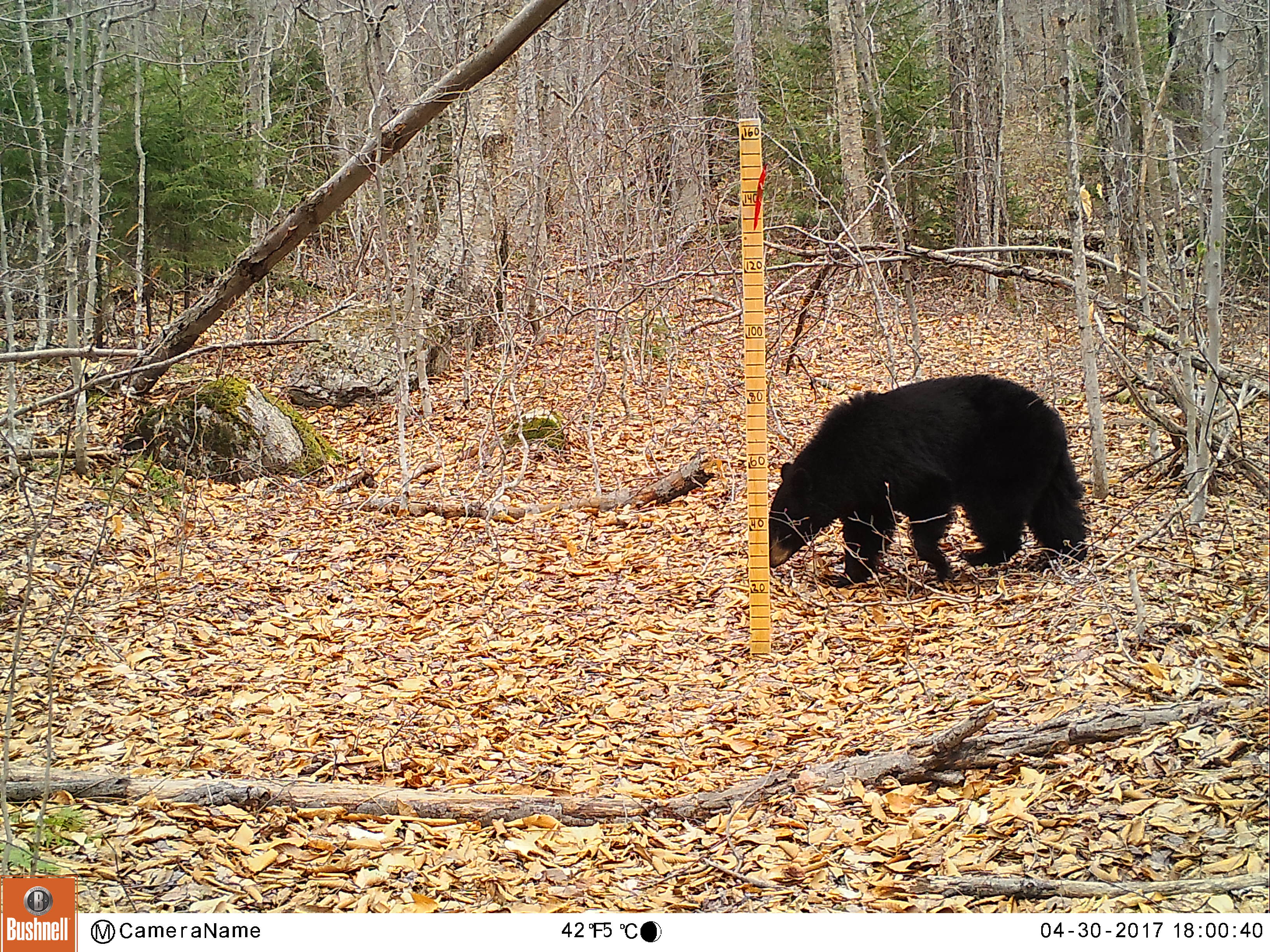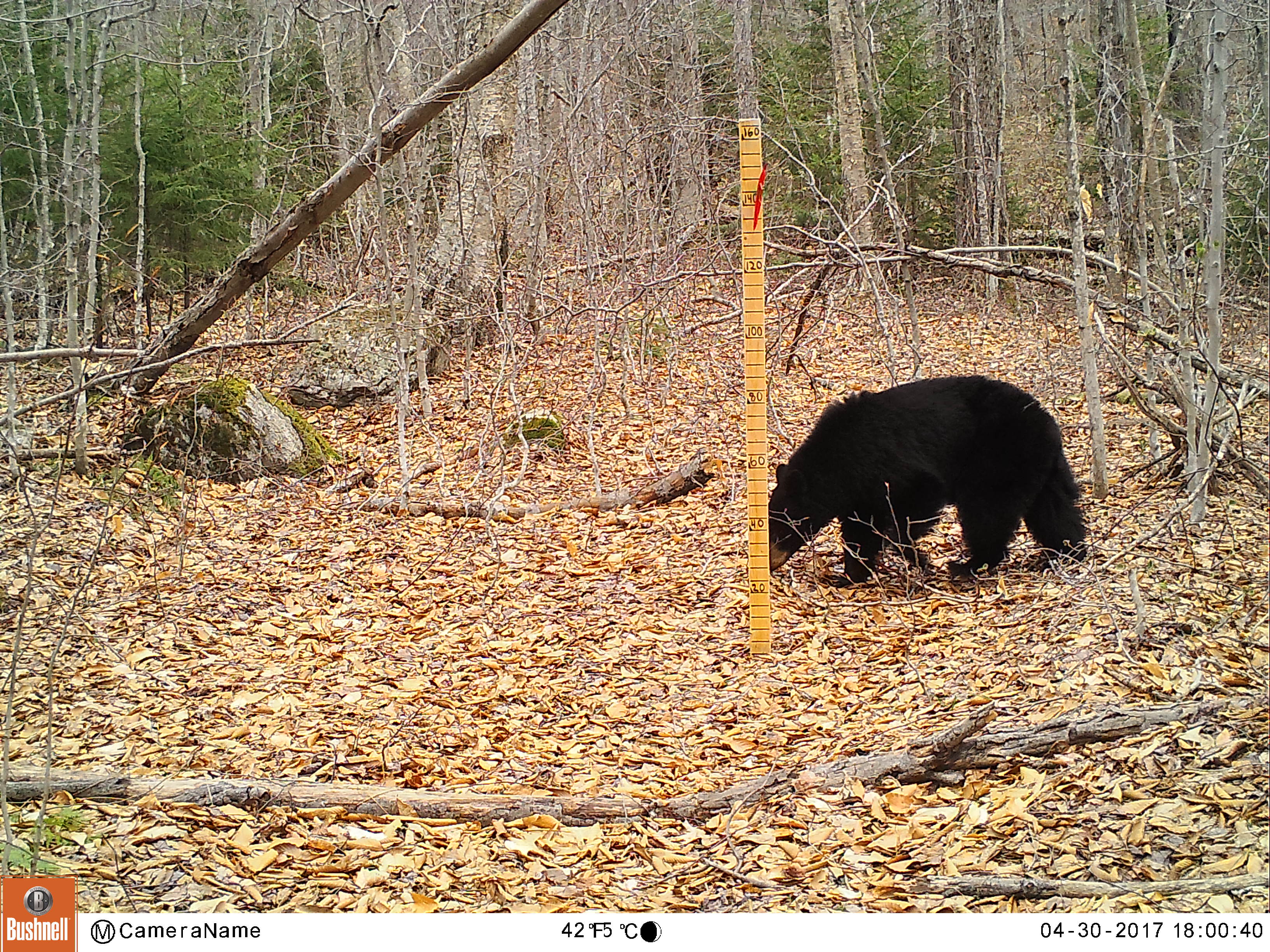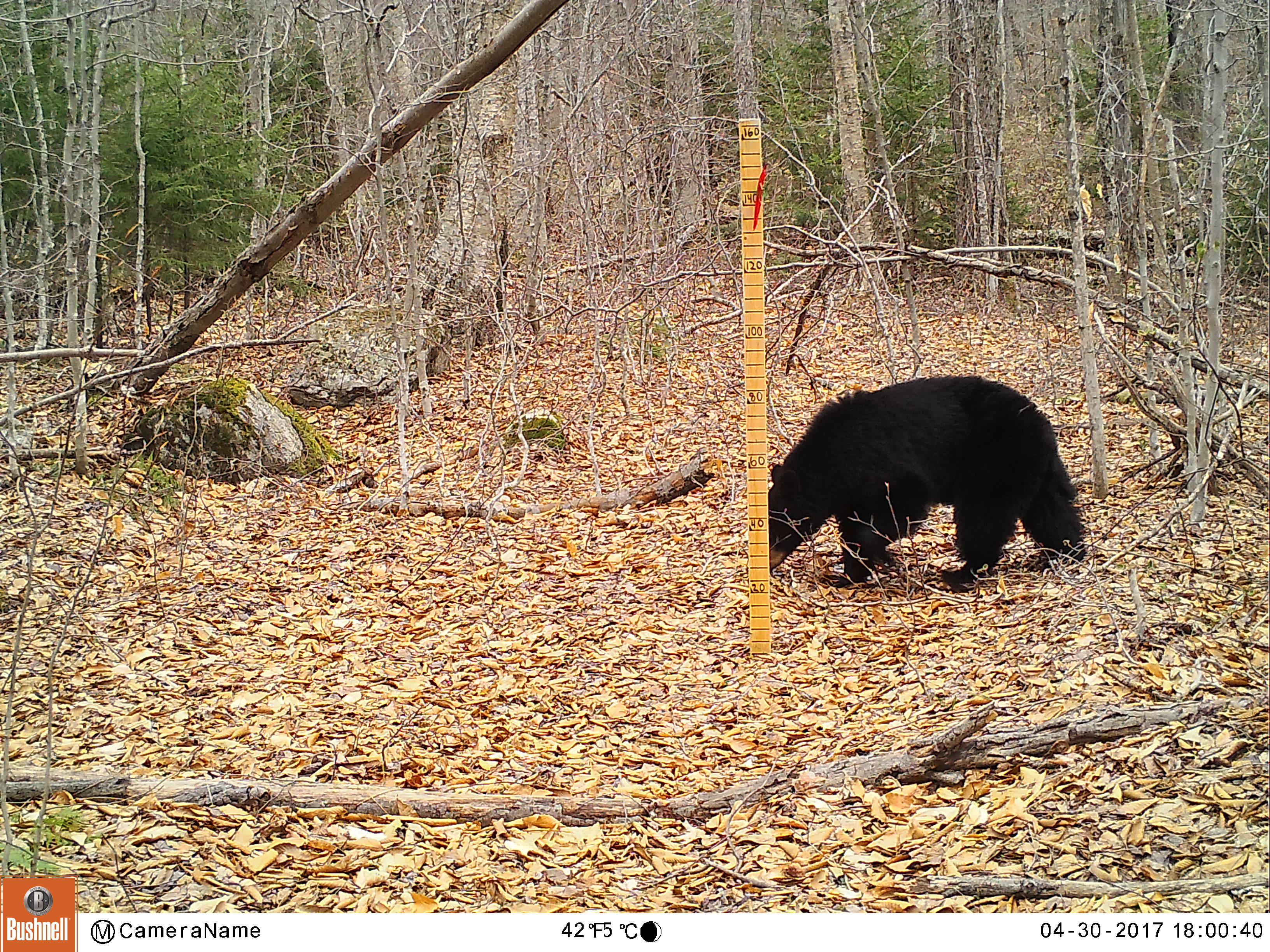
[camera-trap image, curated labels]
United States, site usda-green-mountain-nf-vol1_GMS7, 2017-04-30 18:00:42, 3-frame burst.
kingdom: Animalia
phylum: Chordata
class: Mammalia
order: Carnivora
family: Ursidae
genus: Ursus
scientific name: Ursus americanus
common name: black bear